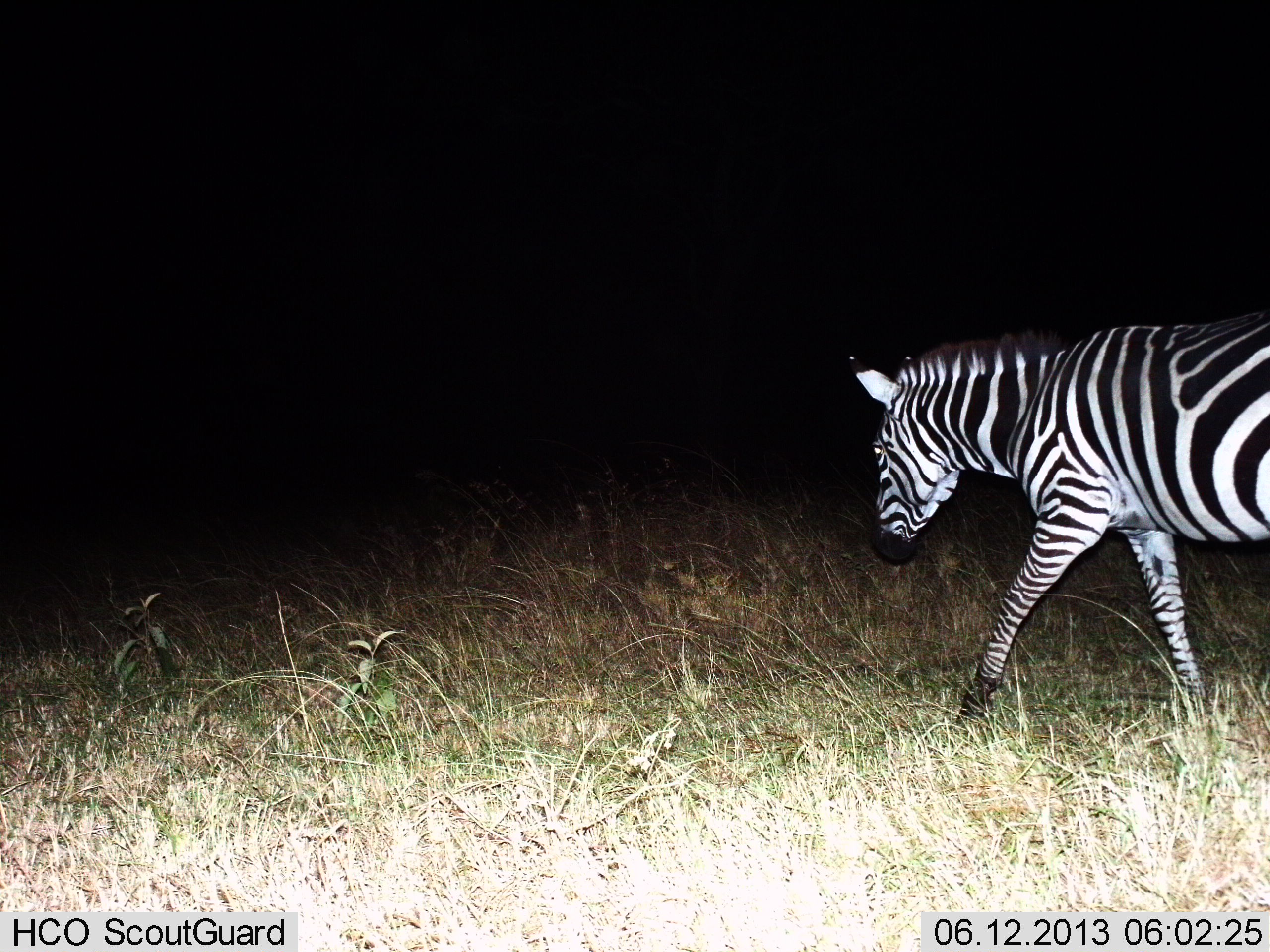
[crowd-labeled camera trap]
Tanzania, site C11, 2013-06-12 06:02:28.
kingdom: Animalia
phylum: Chordata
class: Mammalia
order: Perissodactyla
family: Equidae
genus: Equus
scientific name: Equus quagga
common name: plains zebra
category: zebra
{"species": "zebra (plains zebra) (Equus quagga)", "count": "1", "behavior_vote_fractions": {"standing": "16%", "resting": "0%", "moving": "84%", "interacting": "0%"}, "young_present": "0%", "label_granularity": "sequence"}